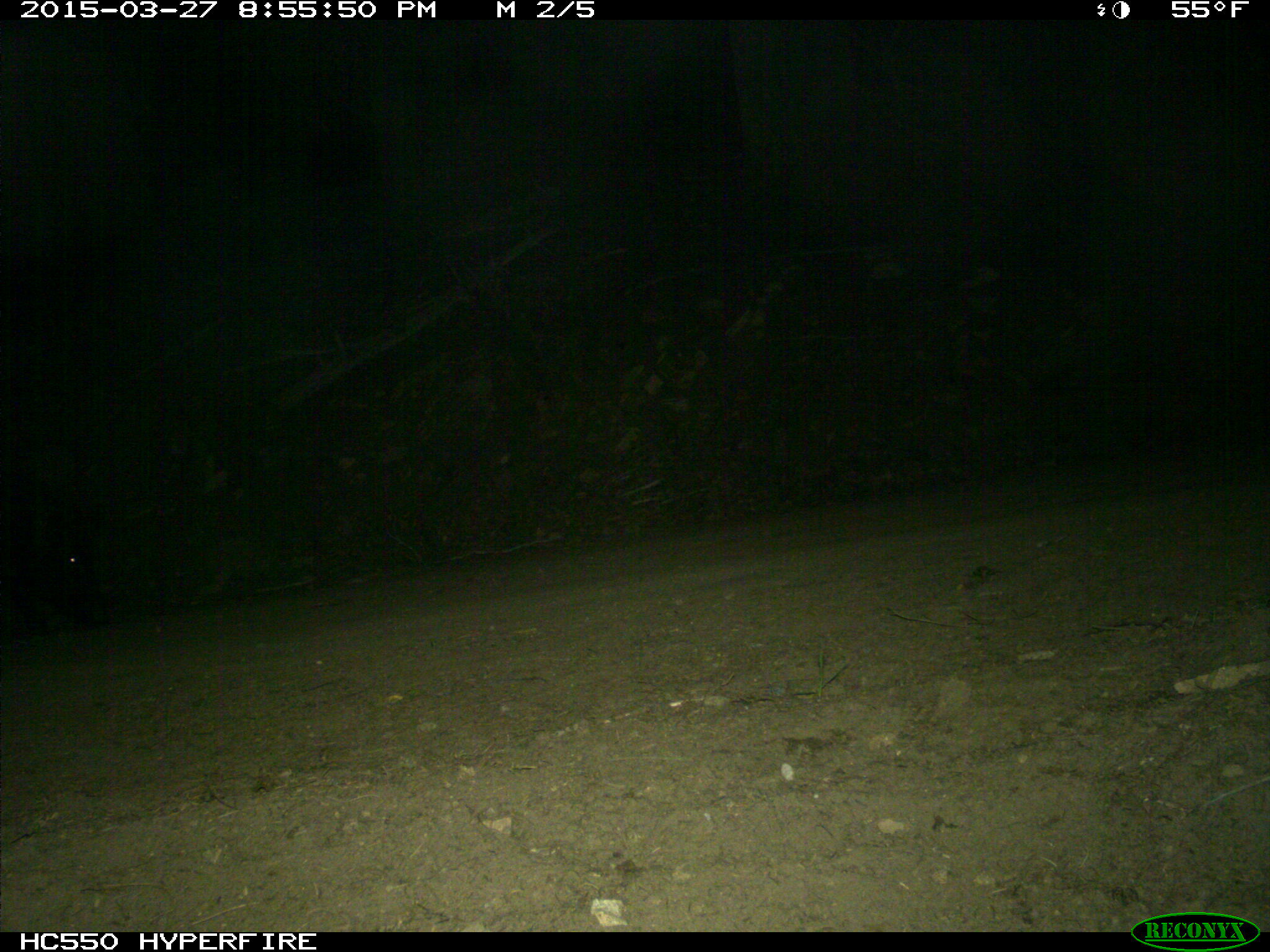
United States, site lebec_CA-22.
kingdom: Animalia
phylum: Chordata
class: Mammalia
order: Artiodactyla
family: Suidae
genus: Sus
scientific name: Sus scrofa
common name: wild boar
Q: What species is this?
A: Sus scrofa (wild boar).